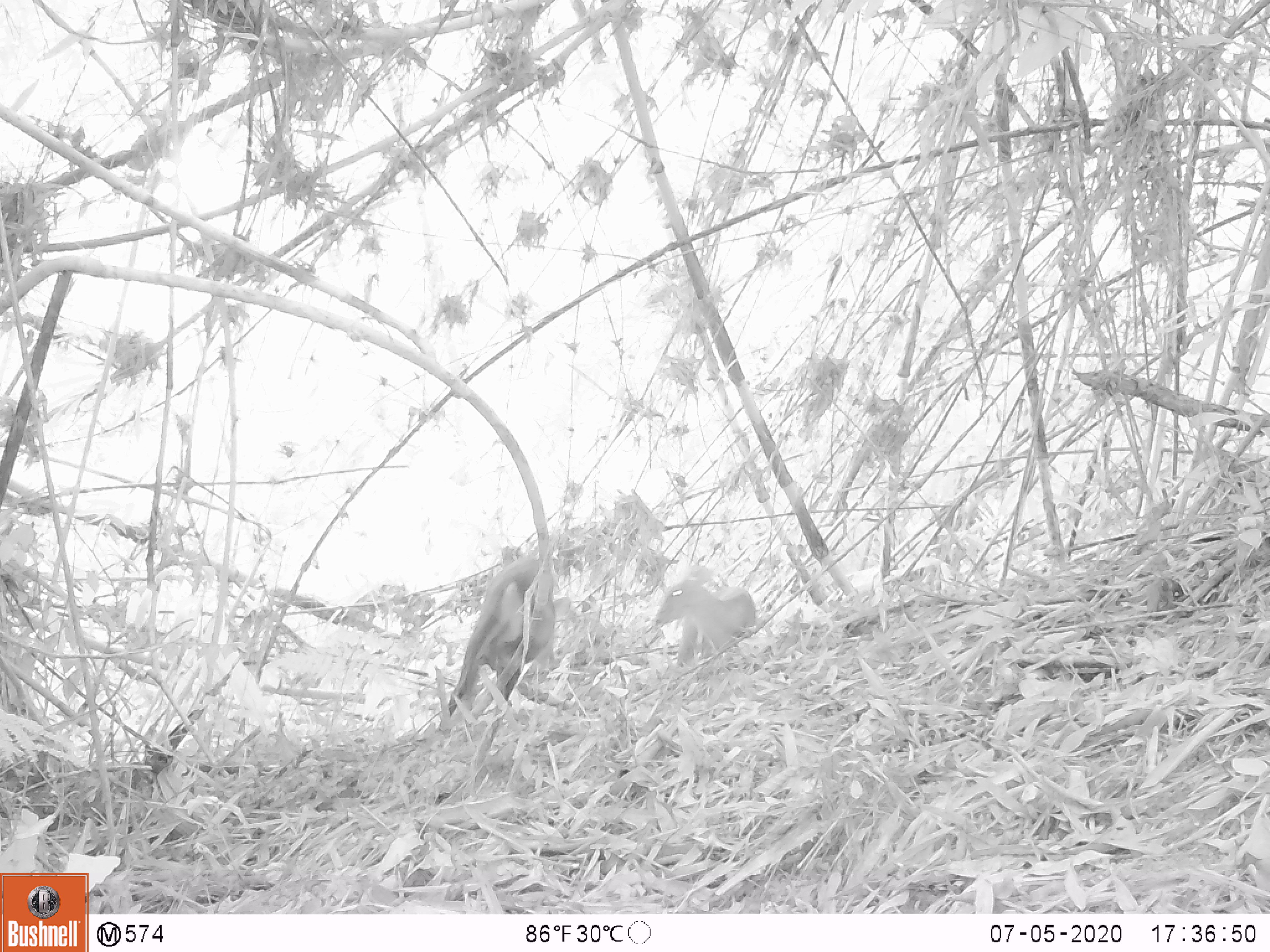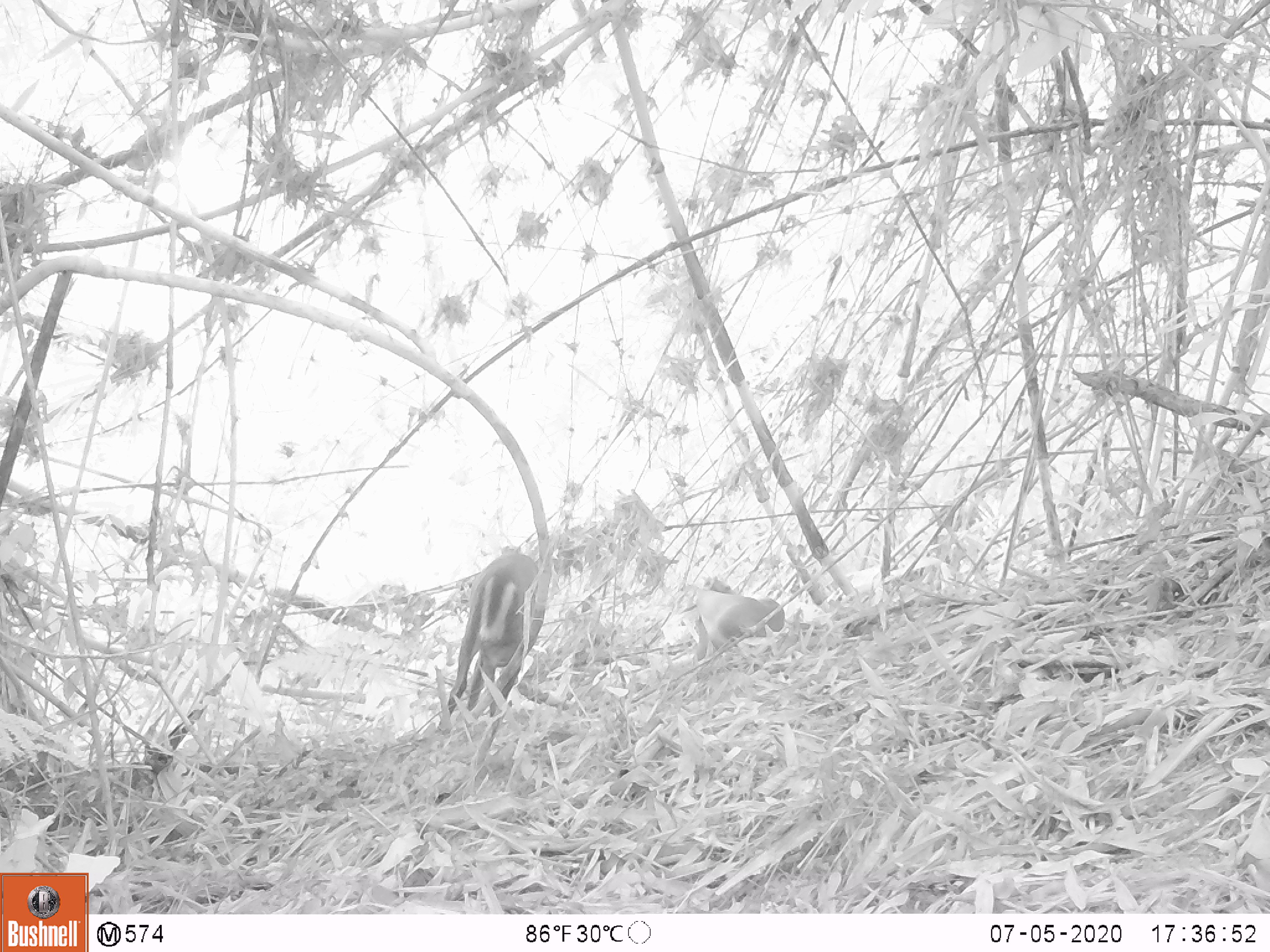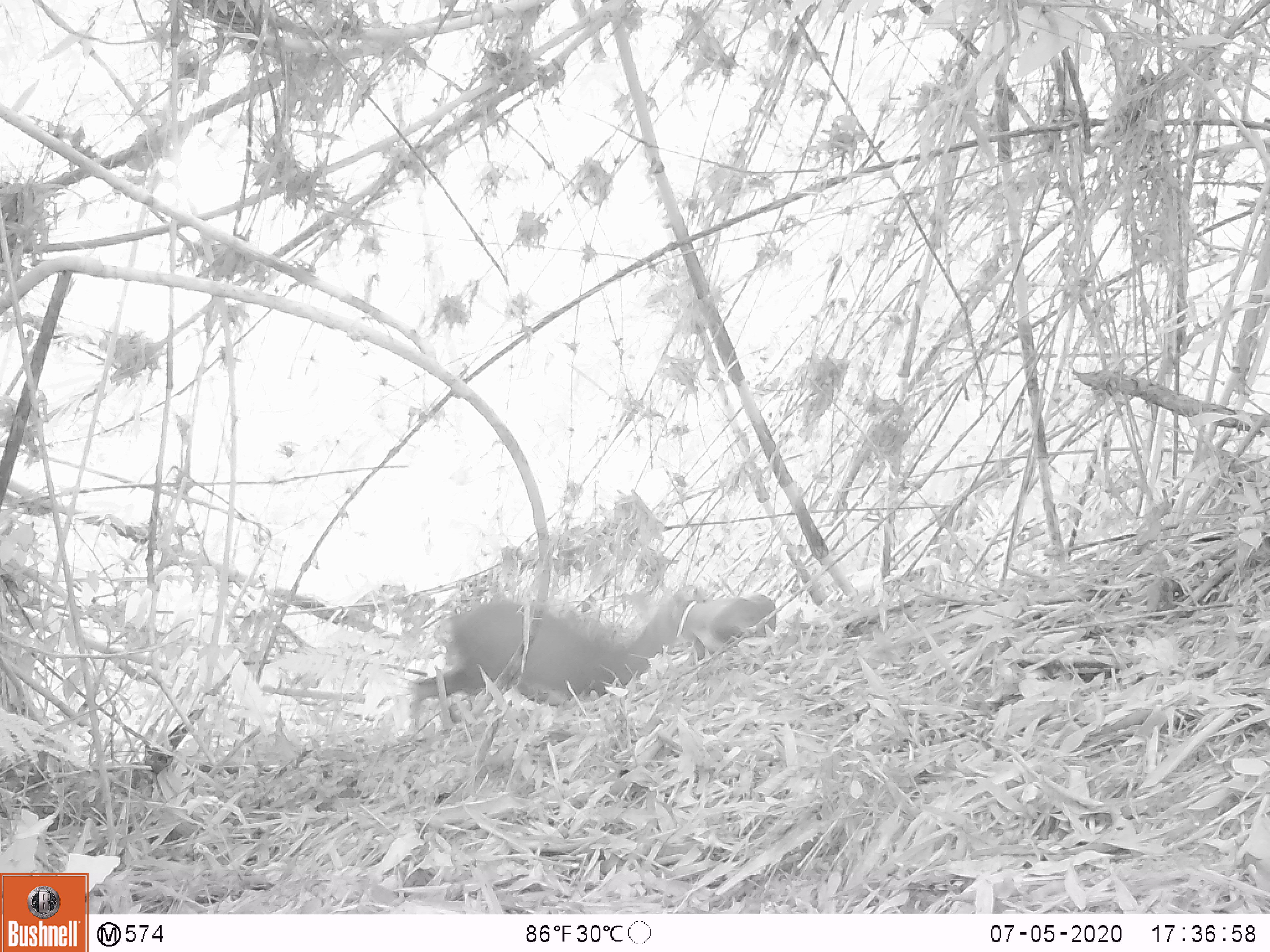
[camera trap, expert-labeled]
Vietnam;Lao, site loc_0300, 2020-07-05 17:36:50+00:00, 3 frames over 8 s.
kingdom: Animalia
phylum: Chordata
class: Mammalia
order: Artiodactyla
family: Cervidae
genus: Muntiacus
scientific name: Muntiacus rooseveltorum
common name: roosevelt's muntjac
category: roosevelts muntjac group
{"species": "roosevelts muntjac group (roosevelt's muntjac) (Muntiacus rooseveltorum)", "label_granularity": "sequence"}